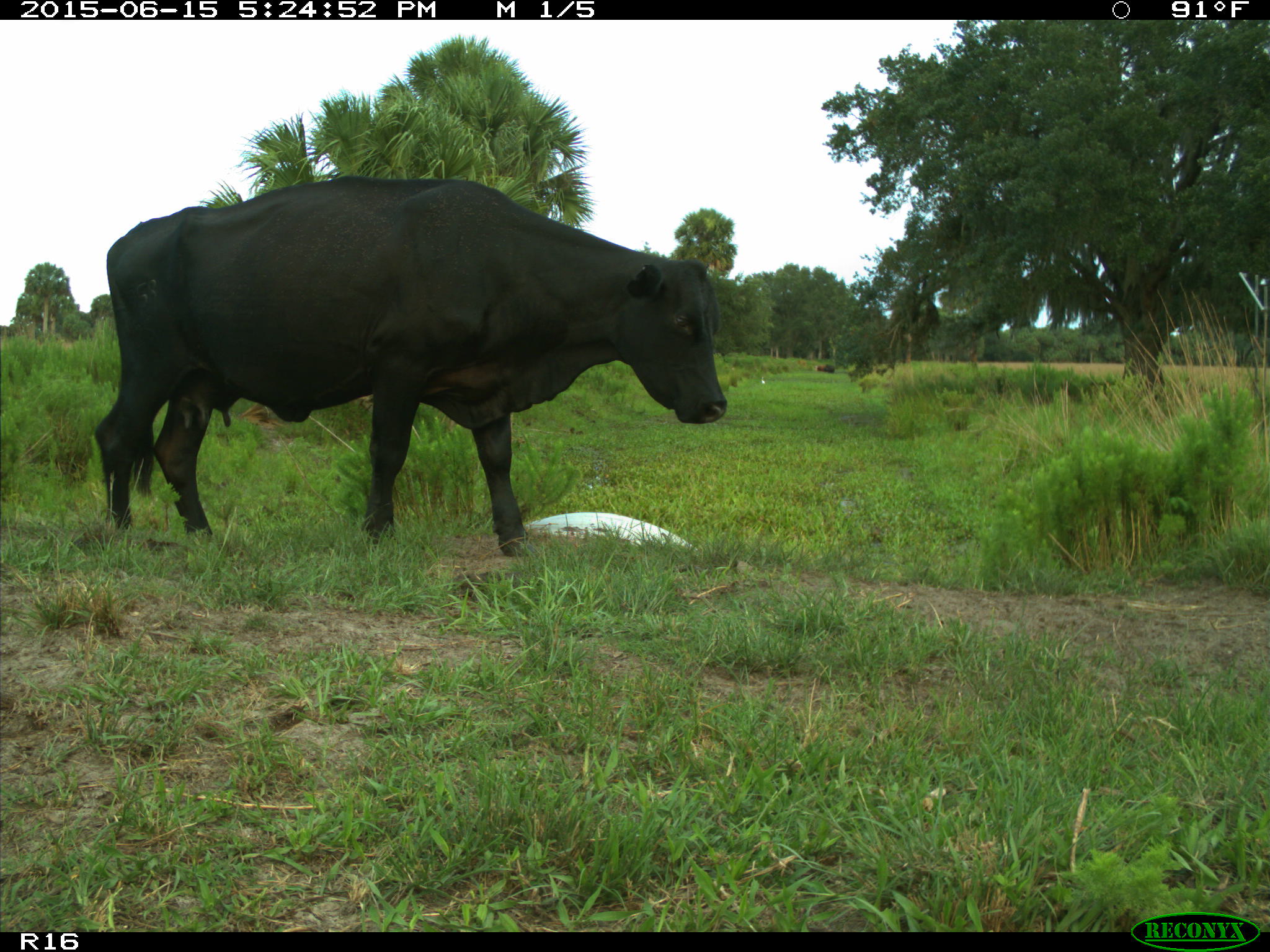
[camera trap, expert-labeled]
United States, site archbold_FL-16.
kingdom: Animalia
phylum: Chordata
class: Mammalia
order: Artiodactyla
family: Bovidae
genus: Bos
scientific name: Bos taurus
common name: domestic cow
Bos taurus (domestic cow).